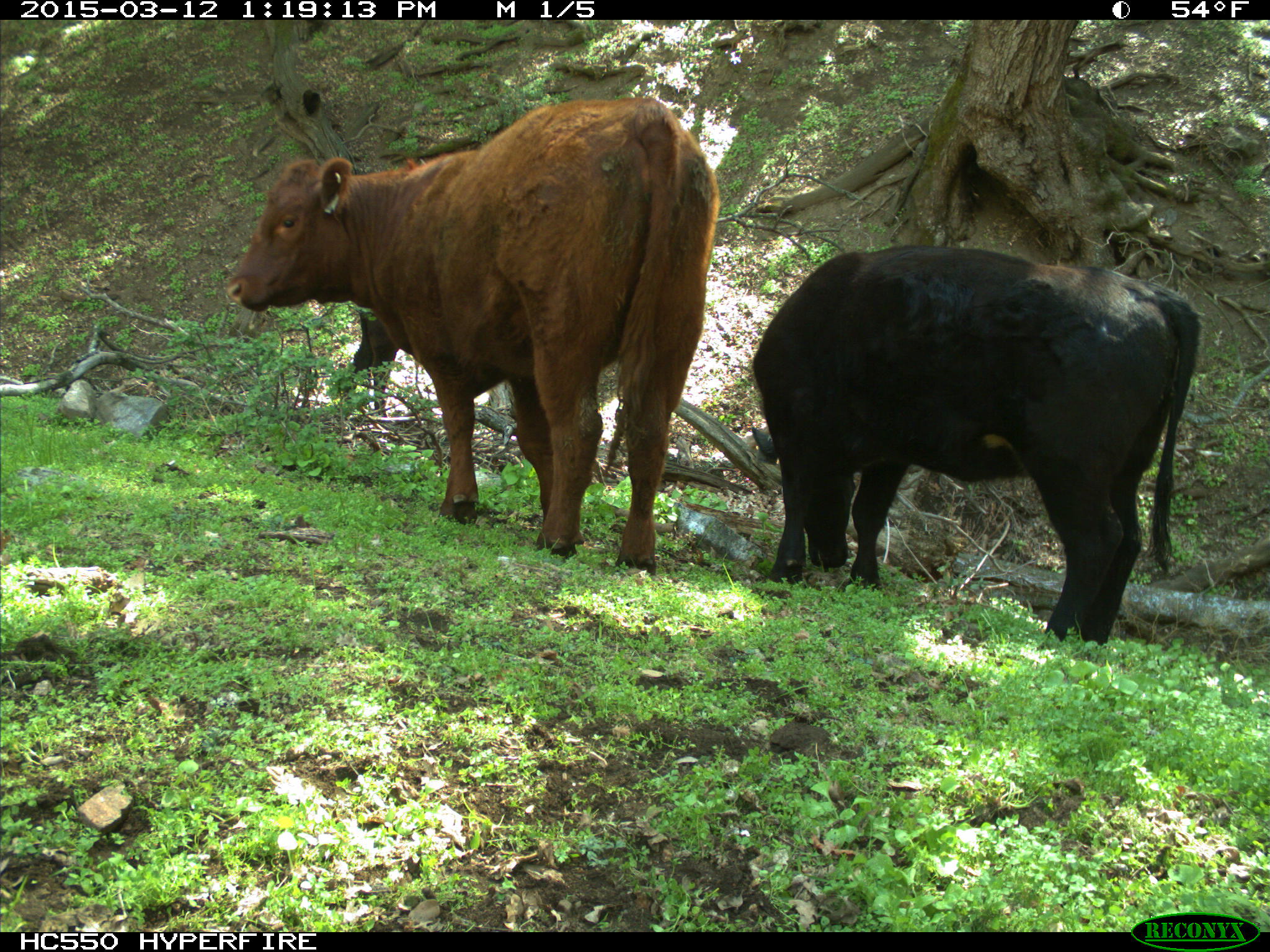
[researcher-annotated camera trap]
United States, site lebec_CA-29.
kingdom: Animalia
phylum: Chordata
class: Mammalia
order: Artiodactyla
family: Bovidae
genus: Bos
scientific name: Bos taurus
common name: domestic cow